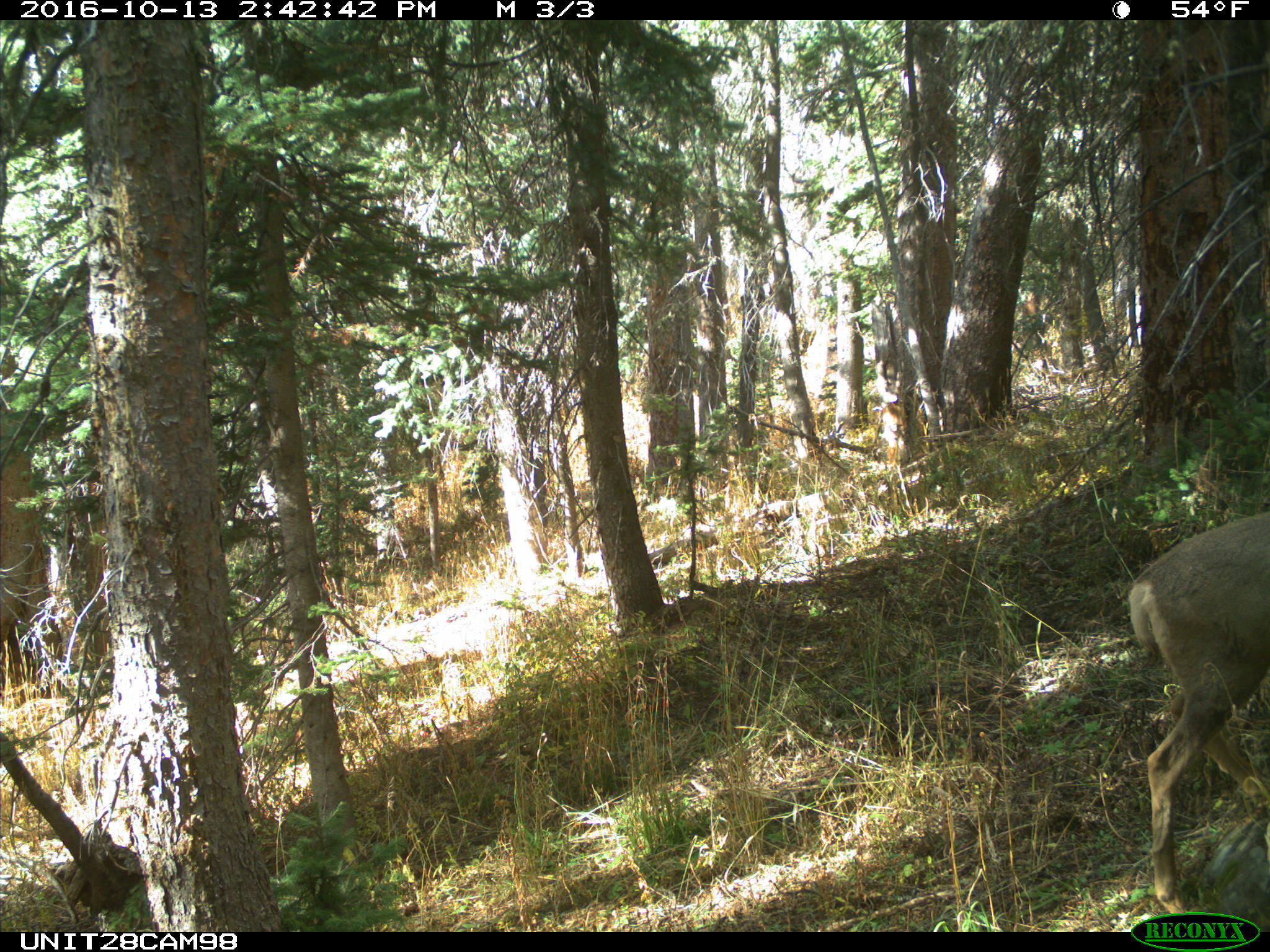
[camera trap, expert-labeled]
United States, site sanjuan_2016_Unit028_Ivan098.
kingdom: Animalia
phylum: Chordata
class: Mammalia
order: Artiodactyla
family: Cervidae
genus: Odocoileus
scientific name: Odocoileus hemionus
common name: mule deer